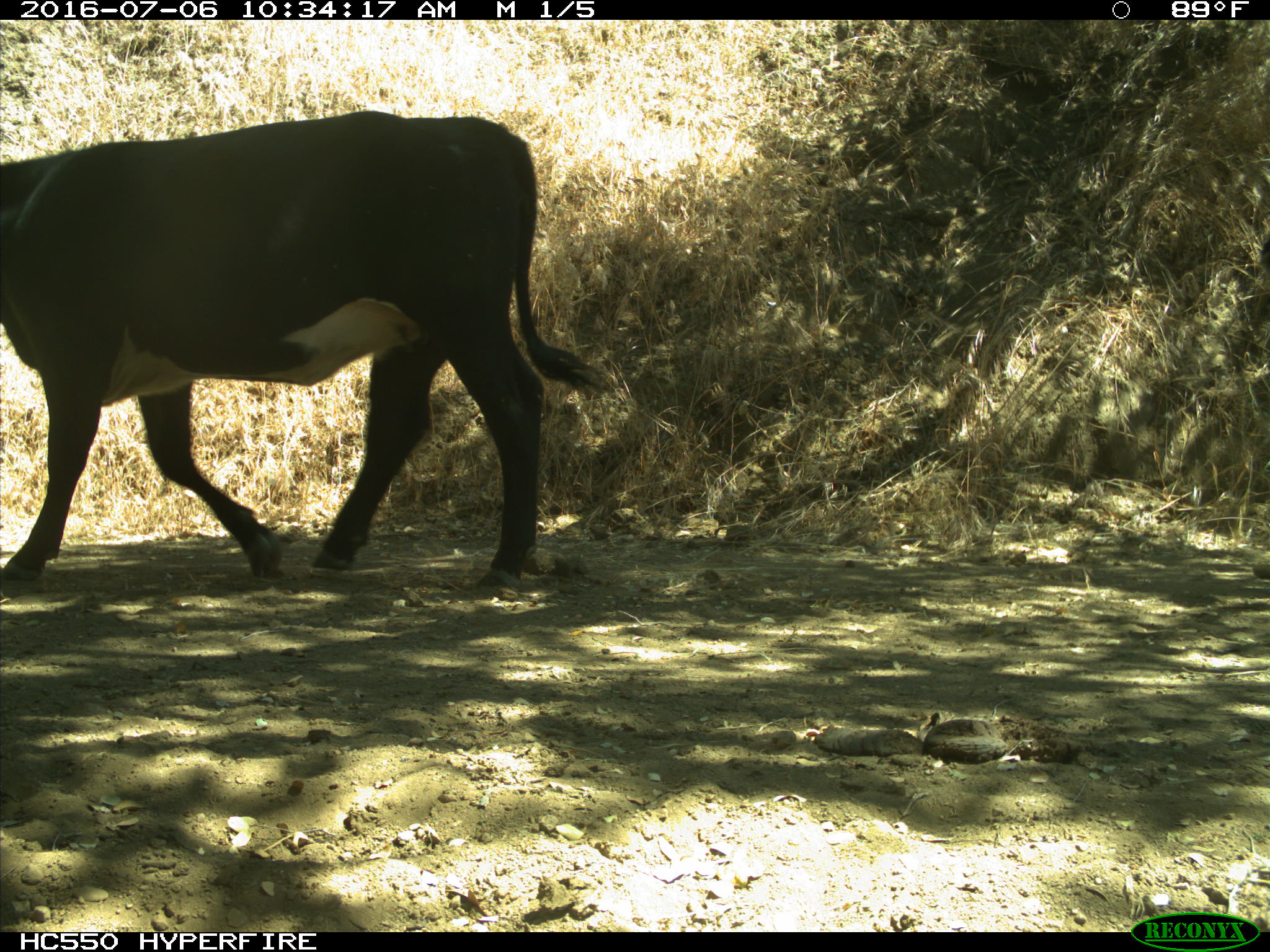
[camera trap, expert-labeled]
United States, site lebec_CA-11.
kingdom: Animalia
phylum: Chordata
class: Mammalia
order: Artiodactyla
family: Bovidae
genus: Bos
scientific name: Bos taurus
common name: domestic cow